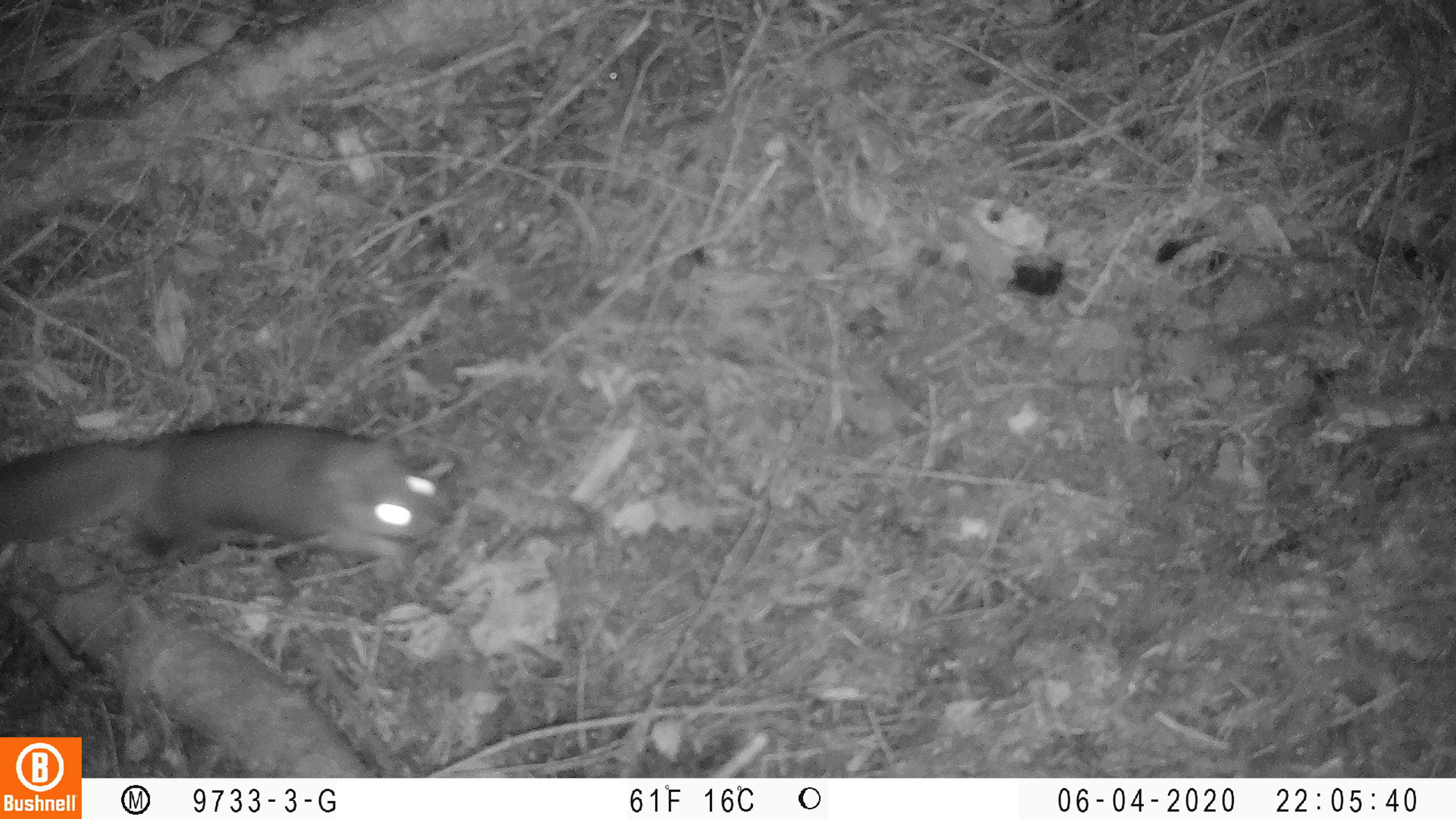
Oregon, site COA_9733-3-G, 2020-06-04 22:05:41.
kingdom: Animalia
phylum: Chordata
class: Mammalia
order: Rodentia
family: Sciuridae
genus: Glaucomys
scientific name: Glaucomys oregonensis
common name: humboldt's flying squirrel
Humboldt's flying squirrel (Glaucomys oregonensis).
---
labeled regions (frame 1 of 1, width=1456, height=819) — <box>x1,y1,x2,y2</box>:
humboldt's flying squirrel: <box>3,405,458,580</box>